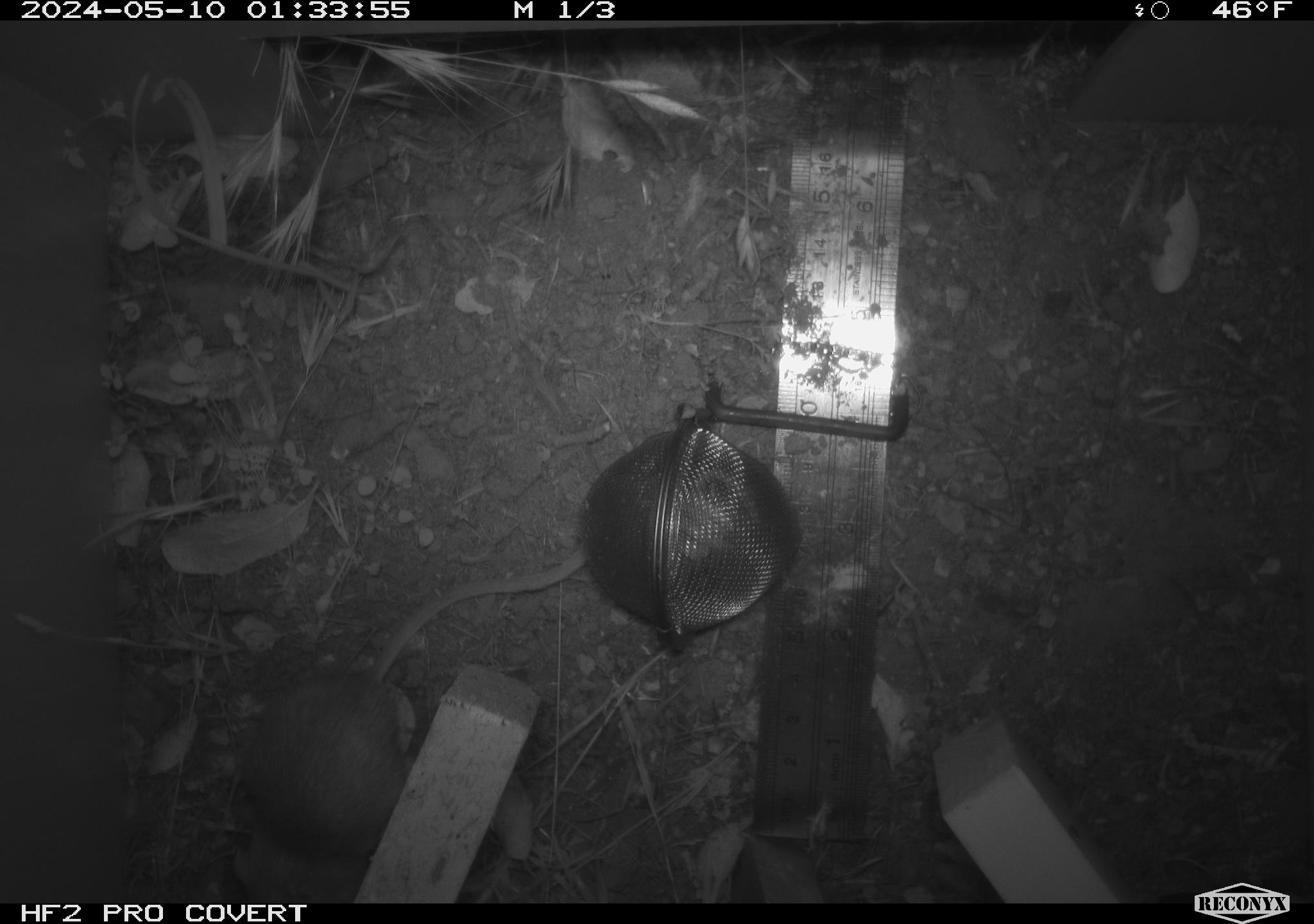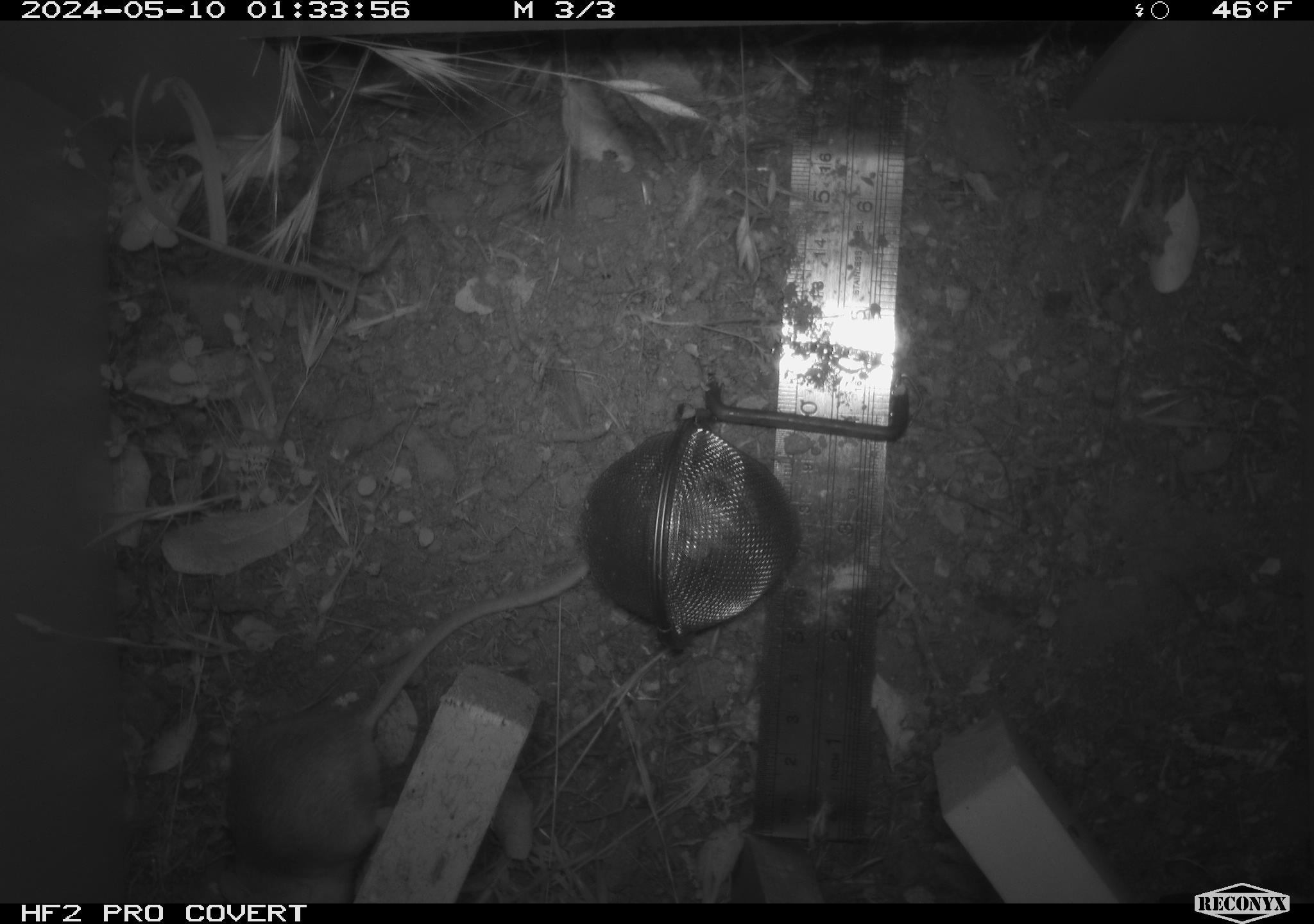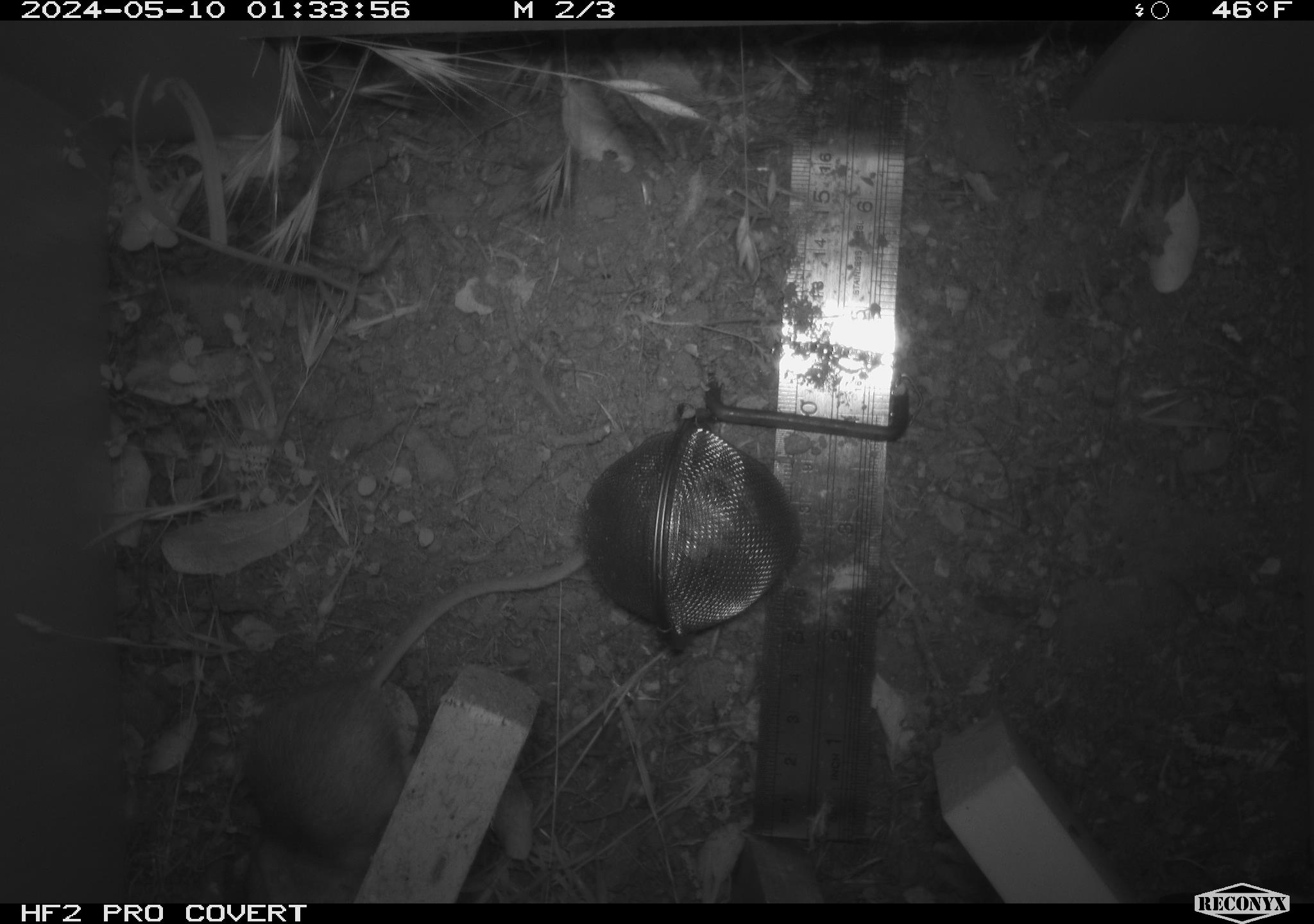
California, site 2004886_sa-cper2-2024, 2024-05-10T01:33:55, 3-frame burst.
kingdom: Animalia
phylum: Chordata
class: Mammalia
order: Rodentia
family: Heteromyidae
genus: Dipodomys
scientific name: Dipodomys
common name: kangaroo rats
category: dipodomys species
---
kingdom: Animalia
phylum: Chordata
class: Mammalia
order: Rodentia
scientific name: Rodentia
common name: rodent